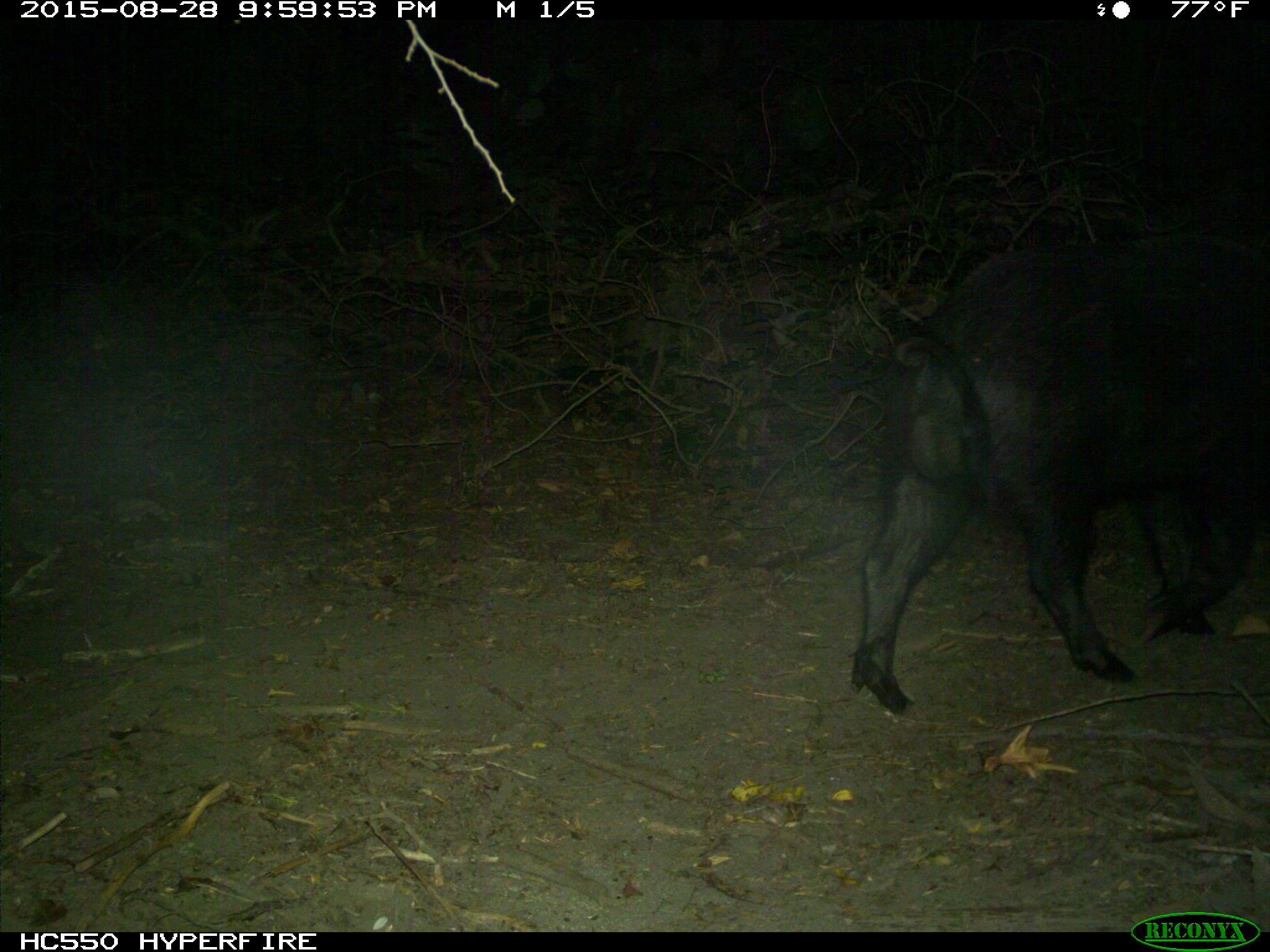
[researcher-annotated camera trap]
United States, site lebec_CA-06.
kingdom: Animalia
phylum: Chordata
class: Mammalia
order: Artiodactyla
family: Suidae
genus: Sus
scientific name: Sus scrofa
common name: wild boar